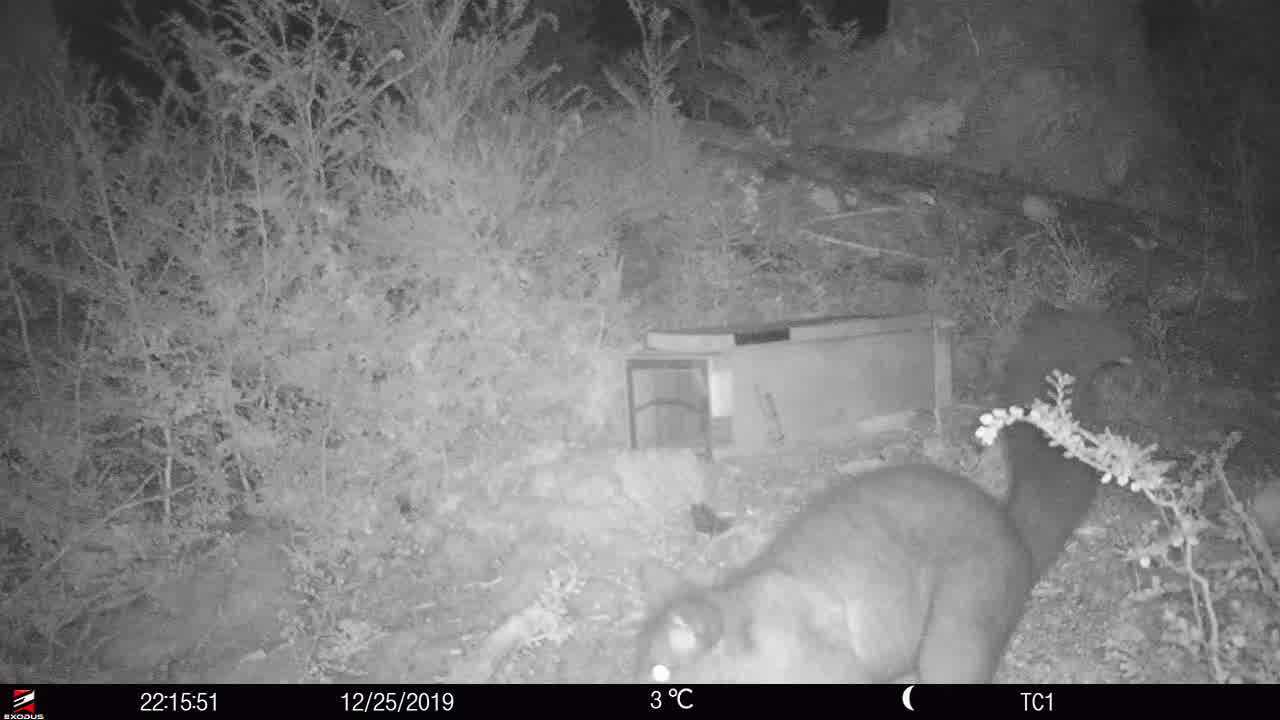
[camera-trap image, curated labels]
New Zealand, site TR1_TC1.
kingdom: Animalia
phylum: Chordata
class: Mammalia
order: Diprotodontia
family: Phalangeridae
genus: Trichosurus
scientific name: Trichosurus vulpecula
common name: common brushtail possum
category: possum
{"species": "possum (common brushtail possum) (Trichosurus vulpecula)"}